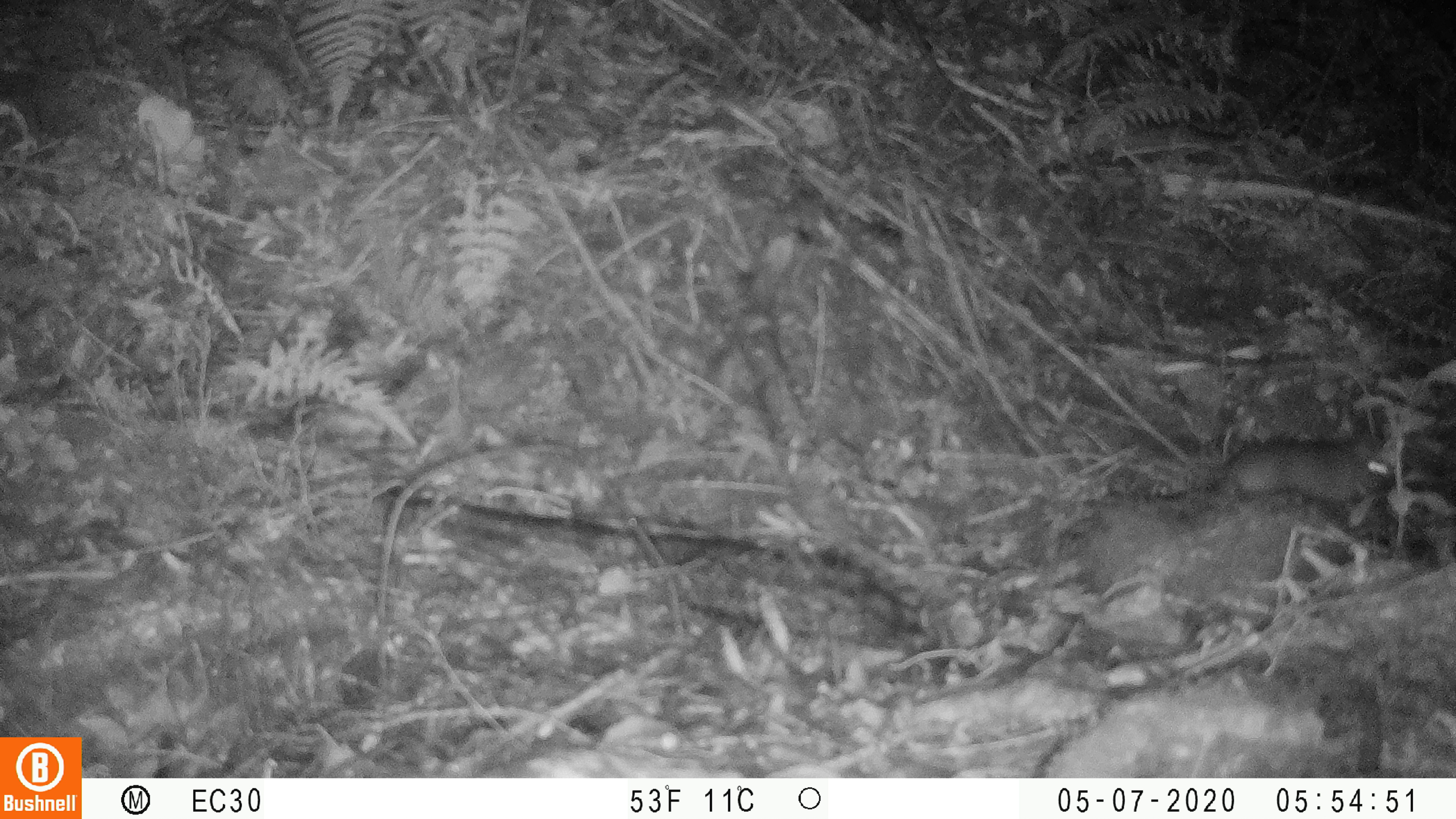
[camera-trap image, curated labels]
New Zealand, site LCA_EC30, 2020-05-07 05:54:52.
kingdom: Animalia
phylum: Chordata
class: Mammalia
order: Rodentia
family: Muridae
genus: Rattus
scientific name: Rattus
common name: rat